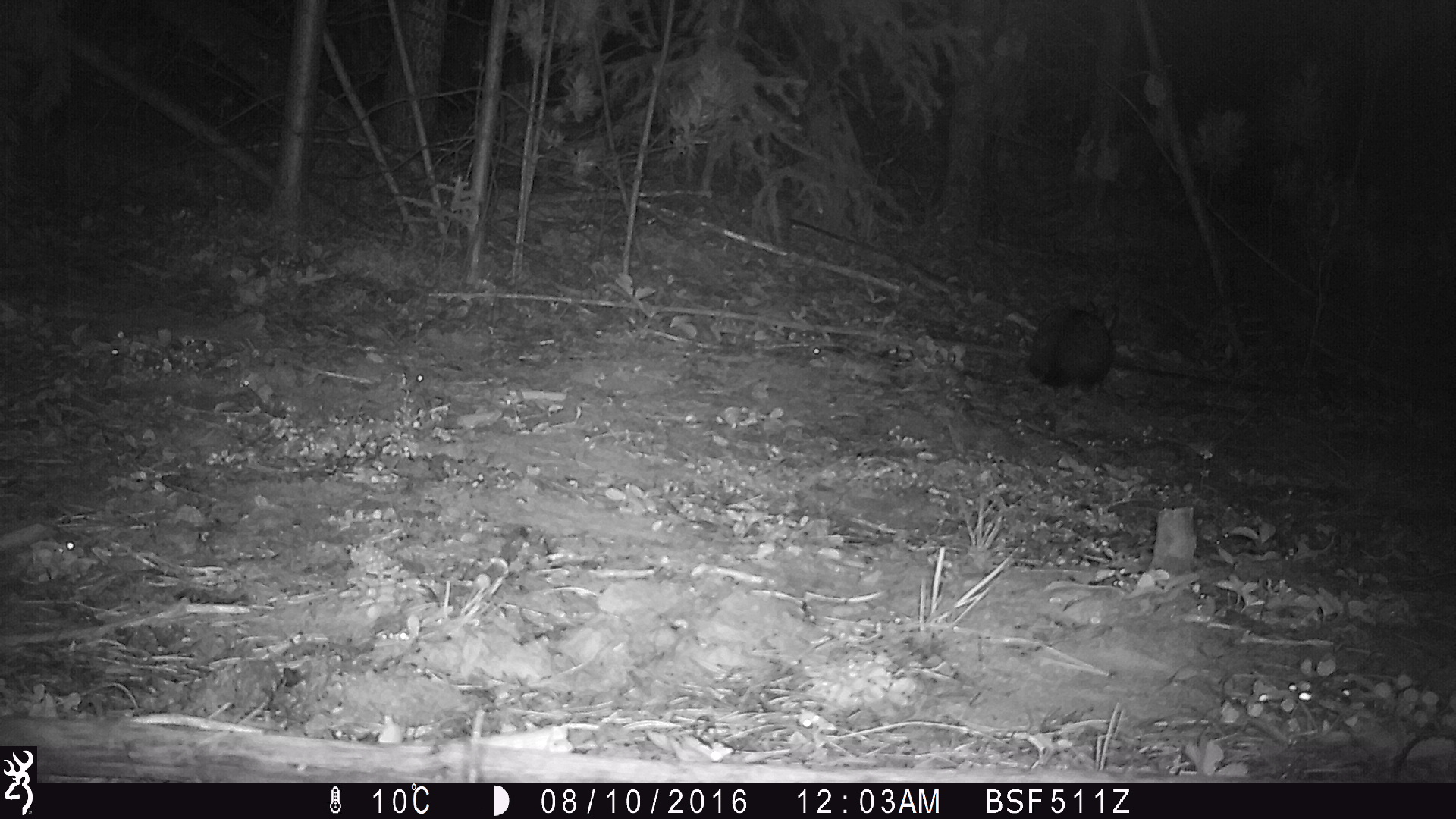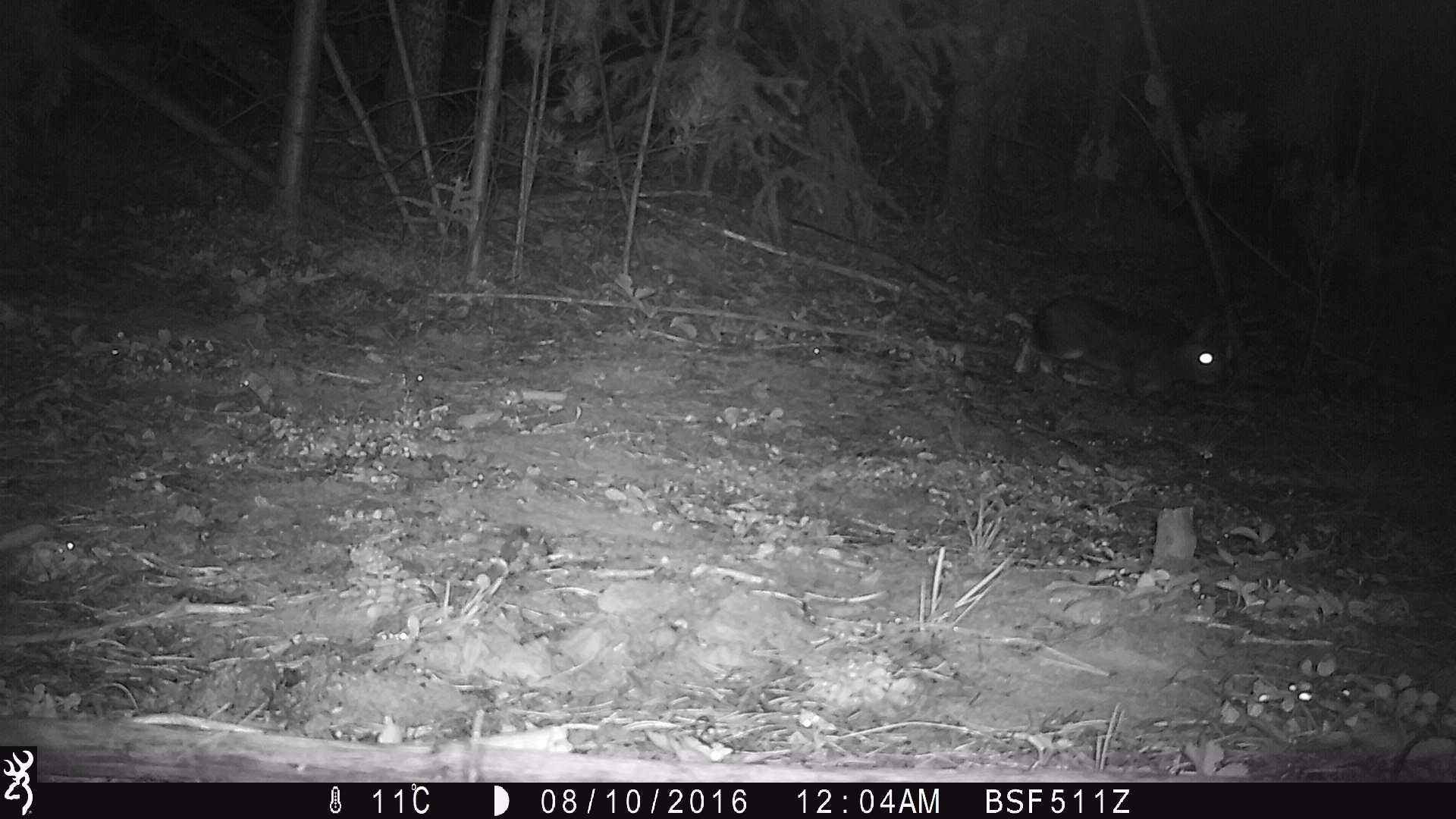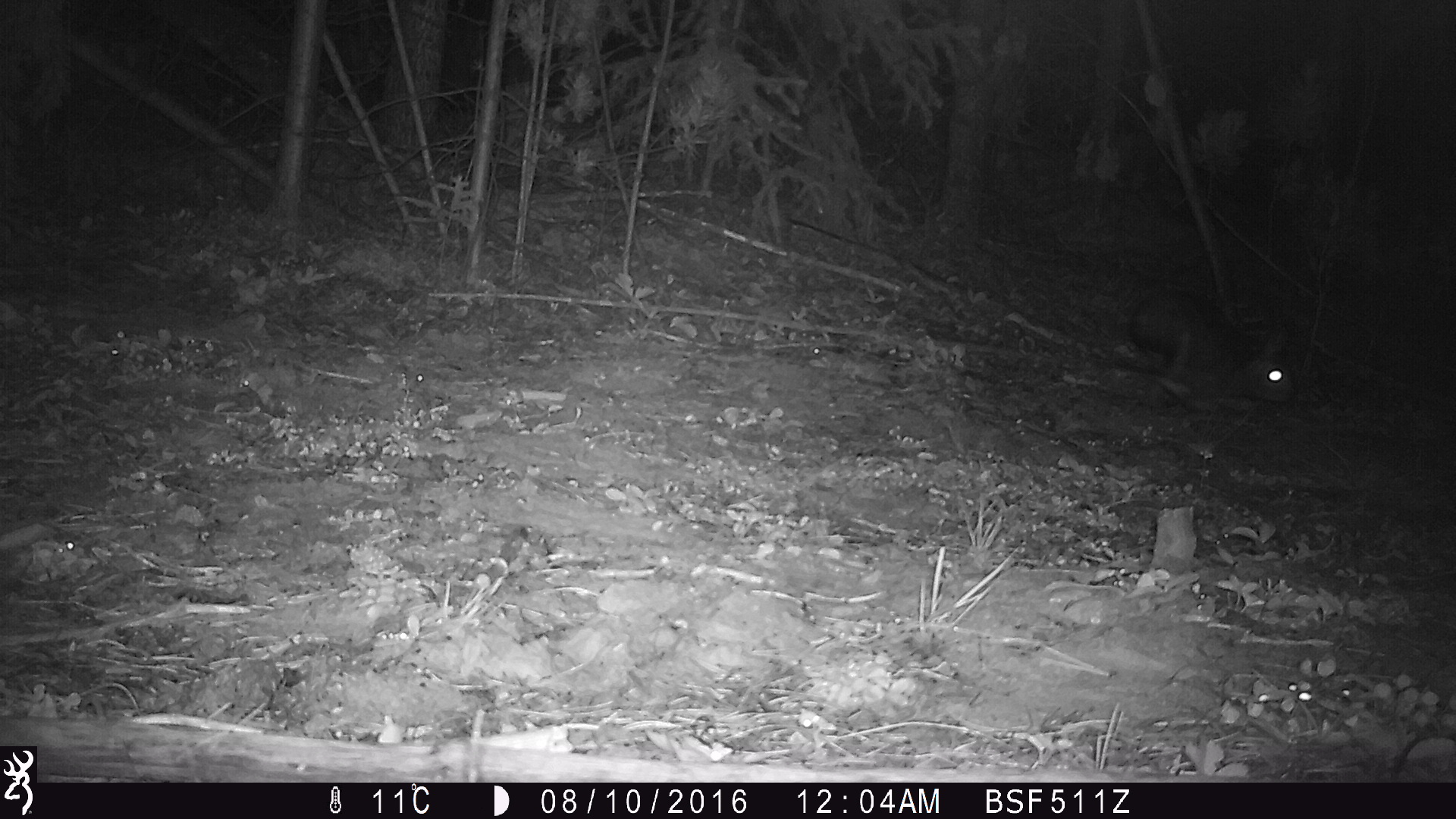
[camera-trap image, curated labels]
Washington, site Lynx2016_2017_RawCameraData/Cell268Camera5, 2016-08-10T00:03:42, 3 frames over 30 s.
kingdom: Animalia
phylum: Chordata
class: Mammalia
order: Lagomorpha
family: Leporidae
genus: Lepus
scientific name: Lepus americanus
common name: snowshoe hare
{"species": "Lepus americanus (snowshoe hare)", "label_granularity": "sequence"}